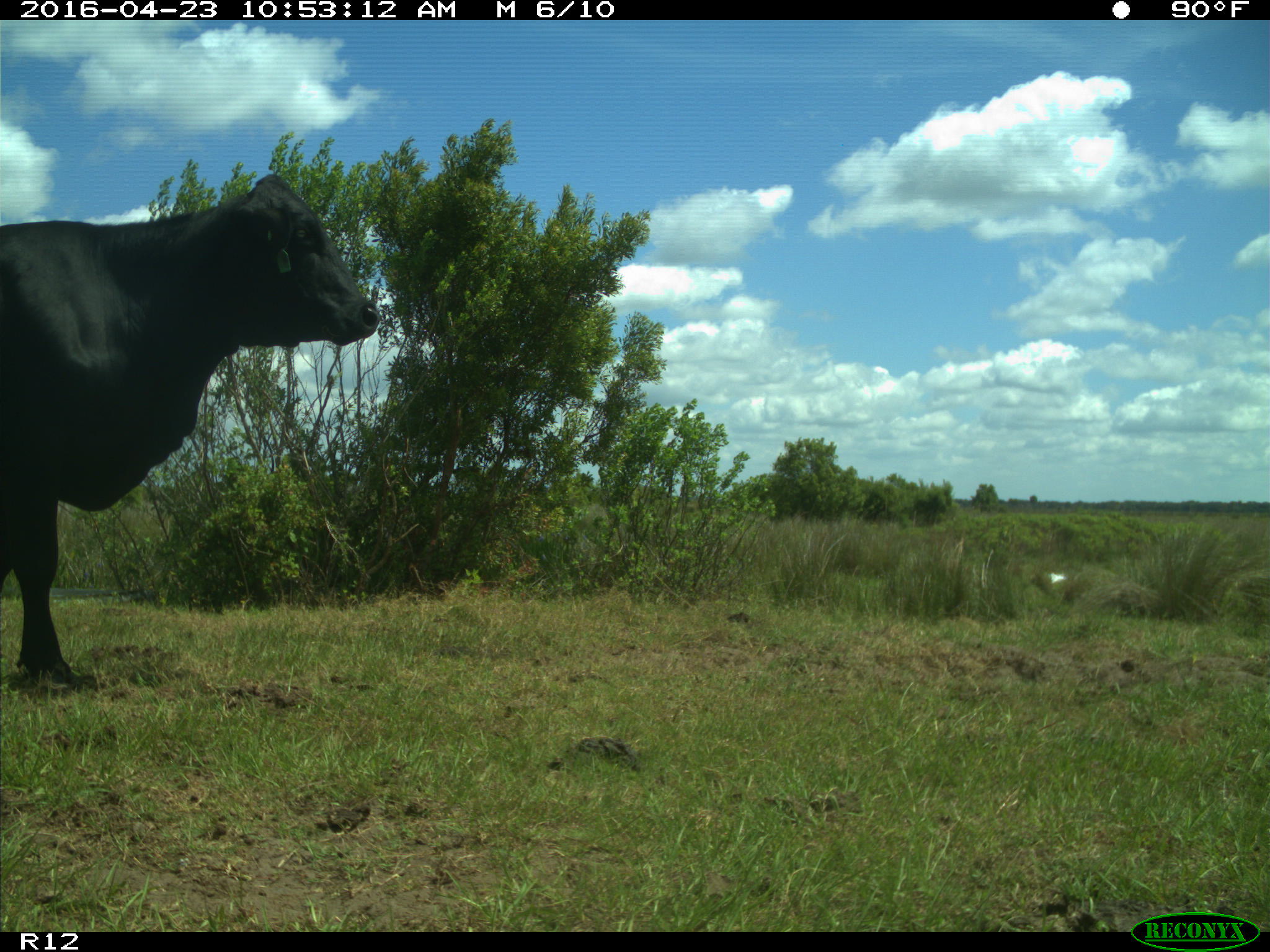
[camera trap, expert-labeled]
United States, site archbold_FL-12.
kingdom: Animalia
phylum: Chordata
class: Mammalia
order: Artiodactyla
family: Bovidae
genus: Bos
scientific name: Bos taurus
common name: domestic cow